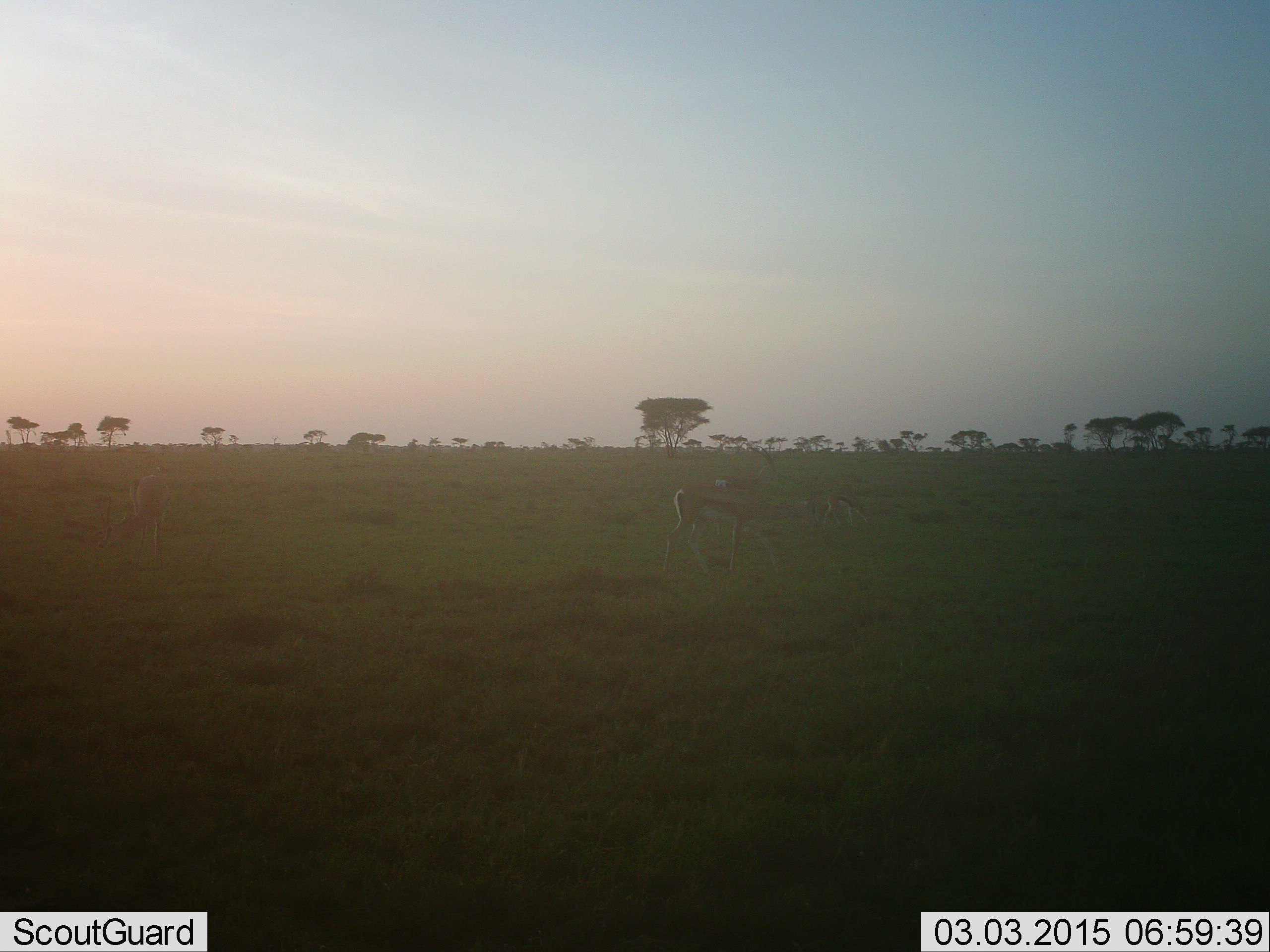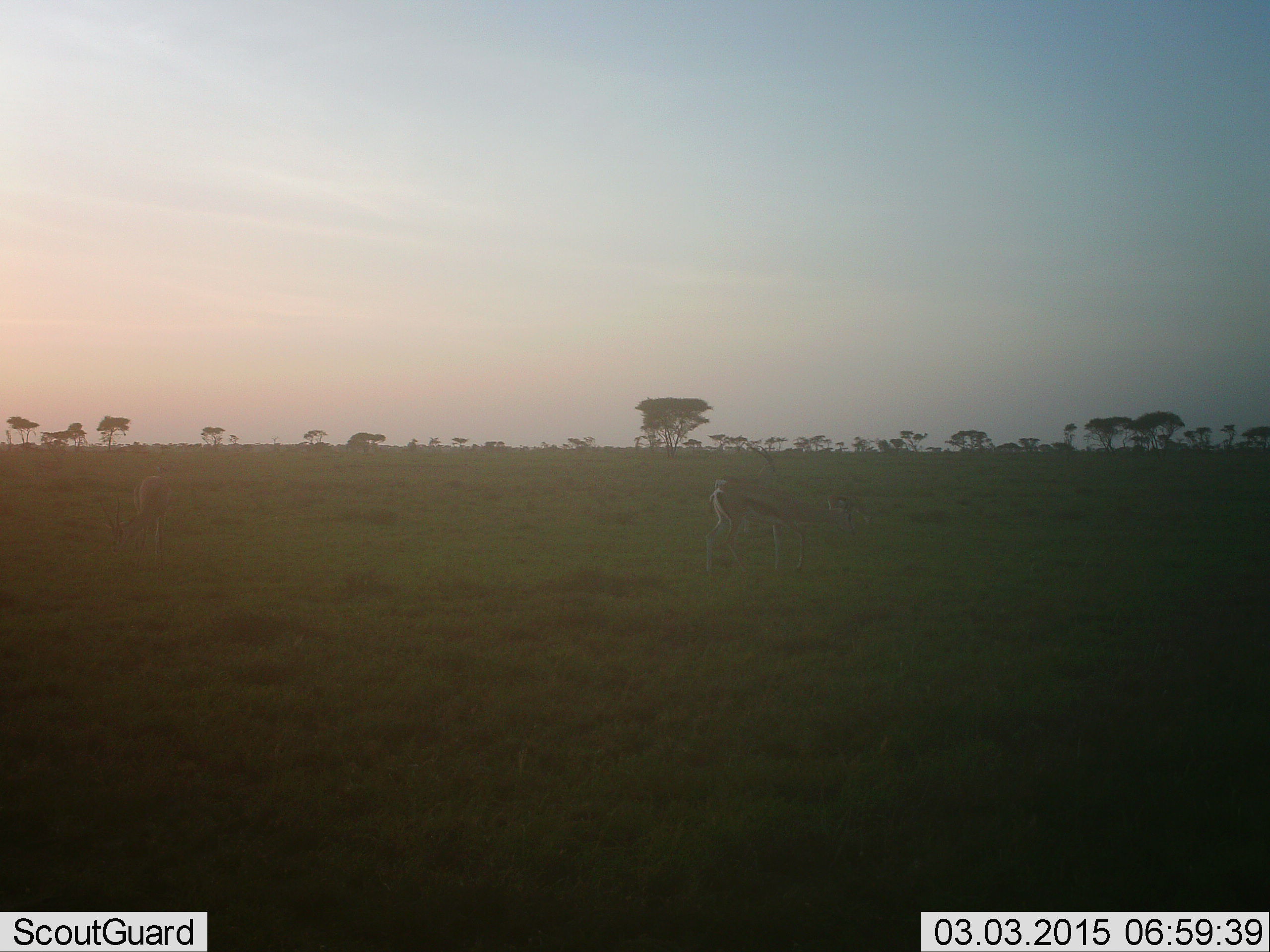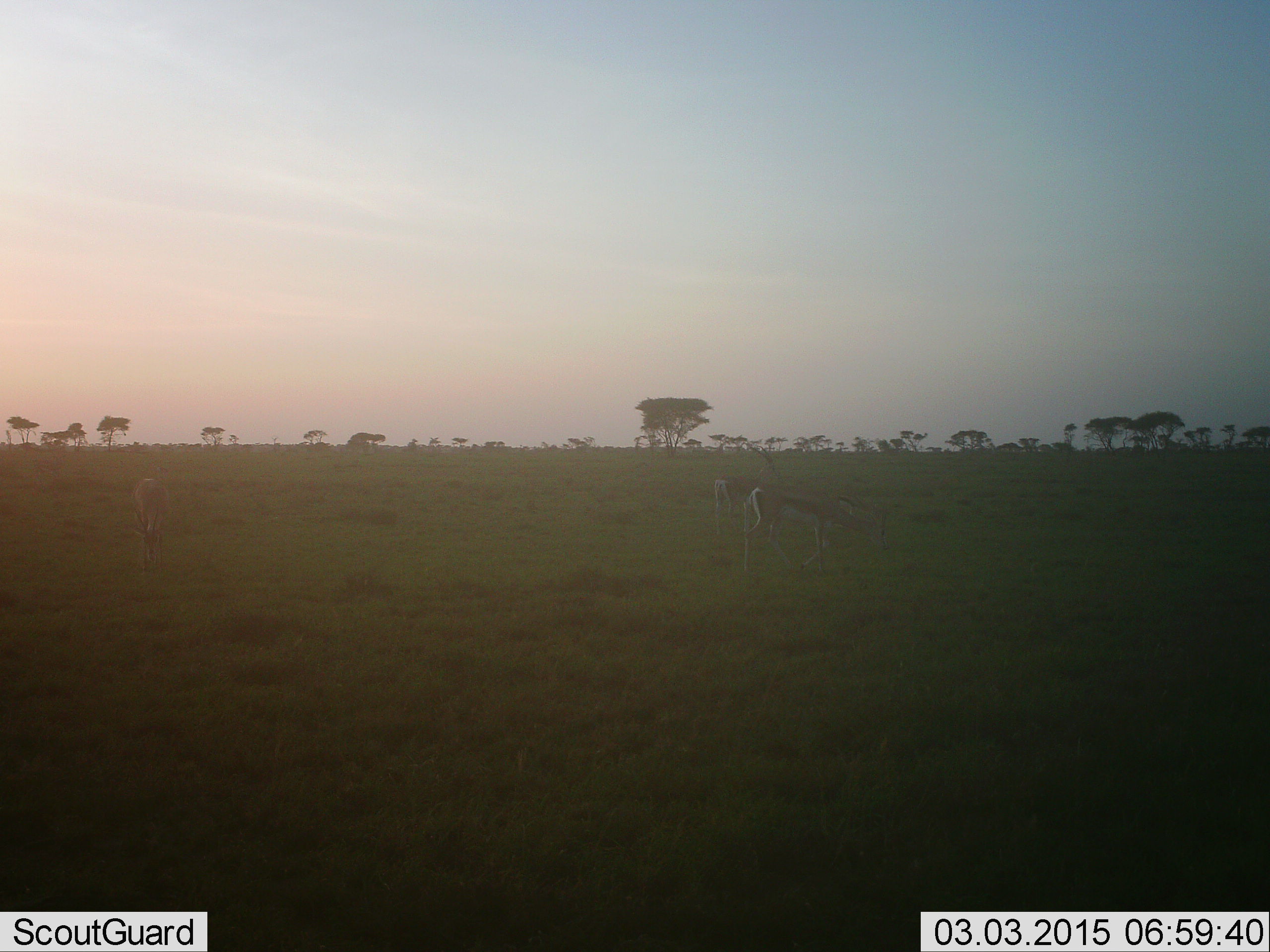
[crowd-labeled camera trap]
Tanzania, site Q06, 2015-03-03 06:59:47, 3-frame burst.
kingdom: Animalia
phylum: Chordata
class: Mammalia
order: Artiodactyla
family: Bovidae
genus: Eudorcas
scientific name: Eudorcas thomsonii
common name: thomson's gazelle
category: gazellethomsons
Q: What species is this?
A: Gazellethomsons (thomson's gazelle) (Eudorcas thomsonii).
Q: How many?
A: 3.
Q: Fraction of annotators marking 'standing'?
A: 20%.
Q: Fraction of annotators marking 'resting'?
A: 0%.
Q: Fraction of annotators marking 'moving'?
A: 50%.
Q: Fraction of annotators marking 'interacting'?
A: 0%.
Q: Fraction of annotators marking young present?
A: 10%.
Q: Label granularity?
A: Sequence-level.